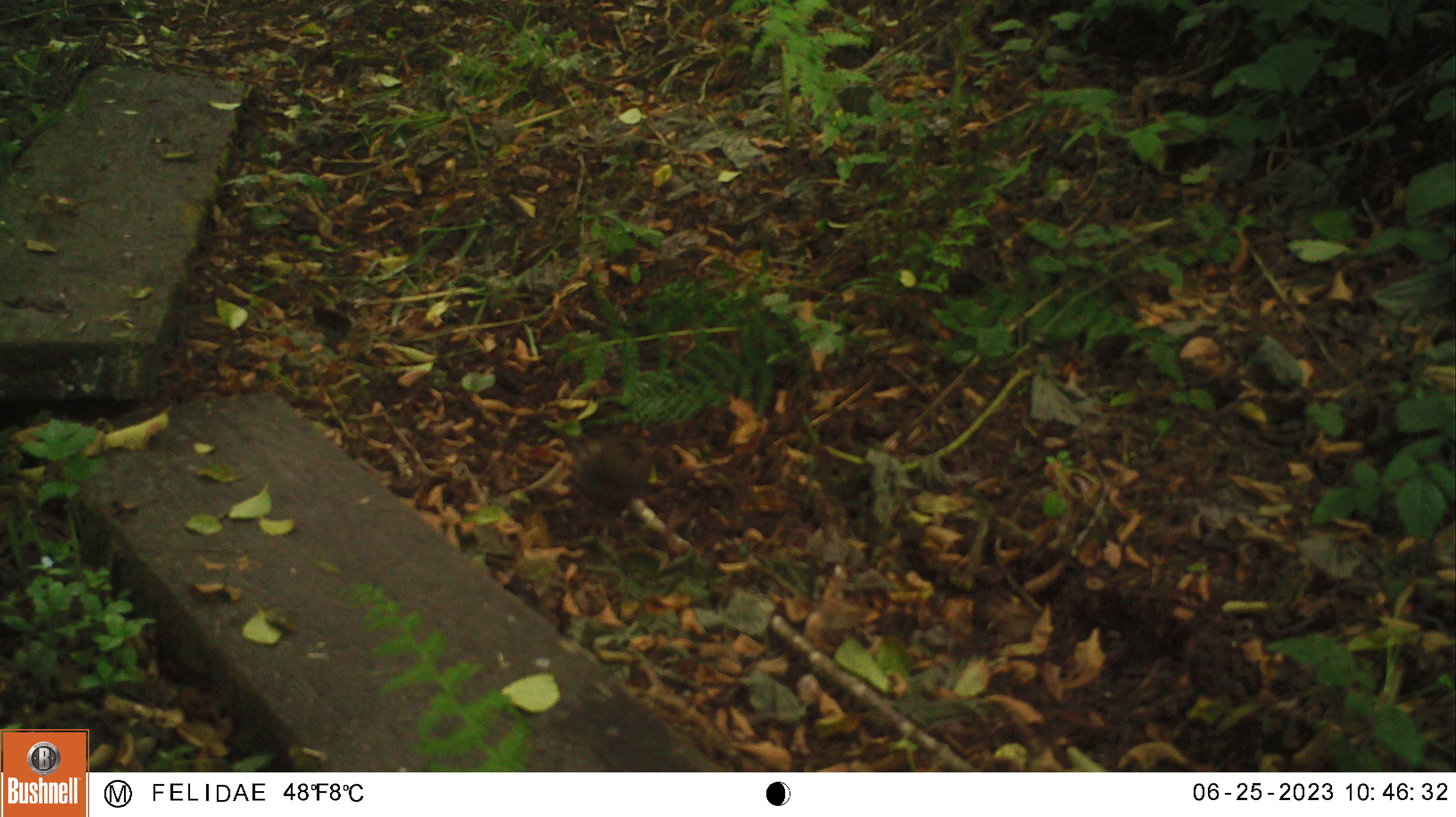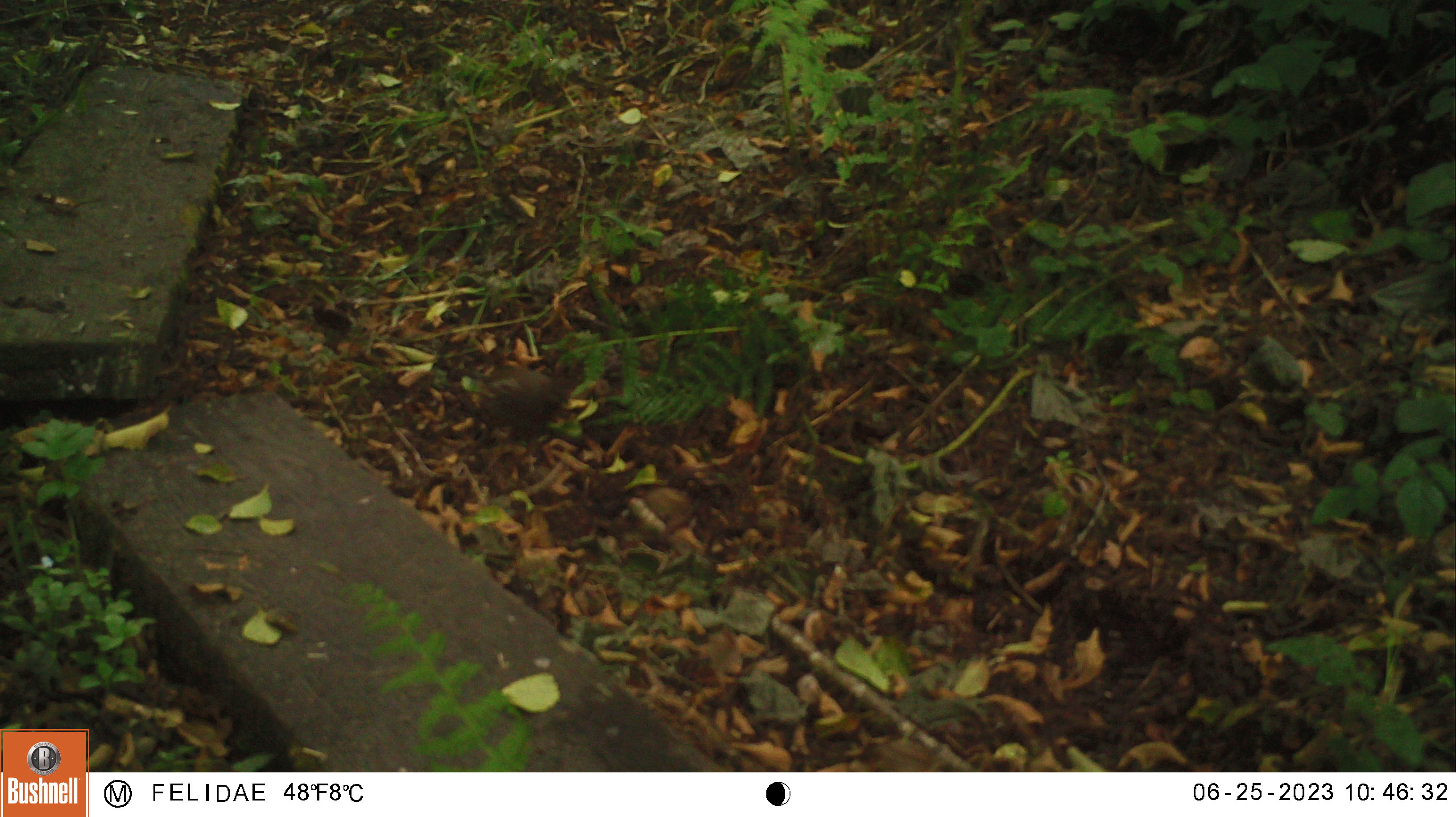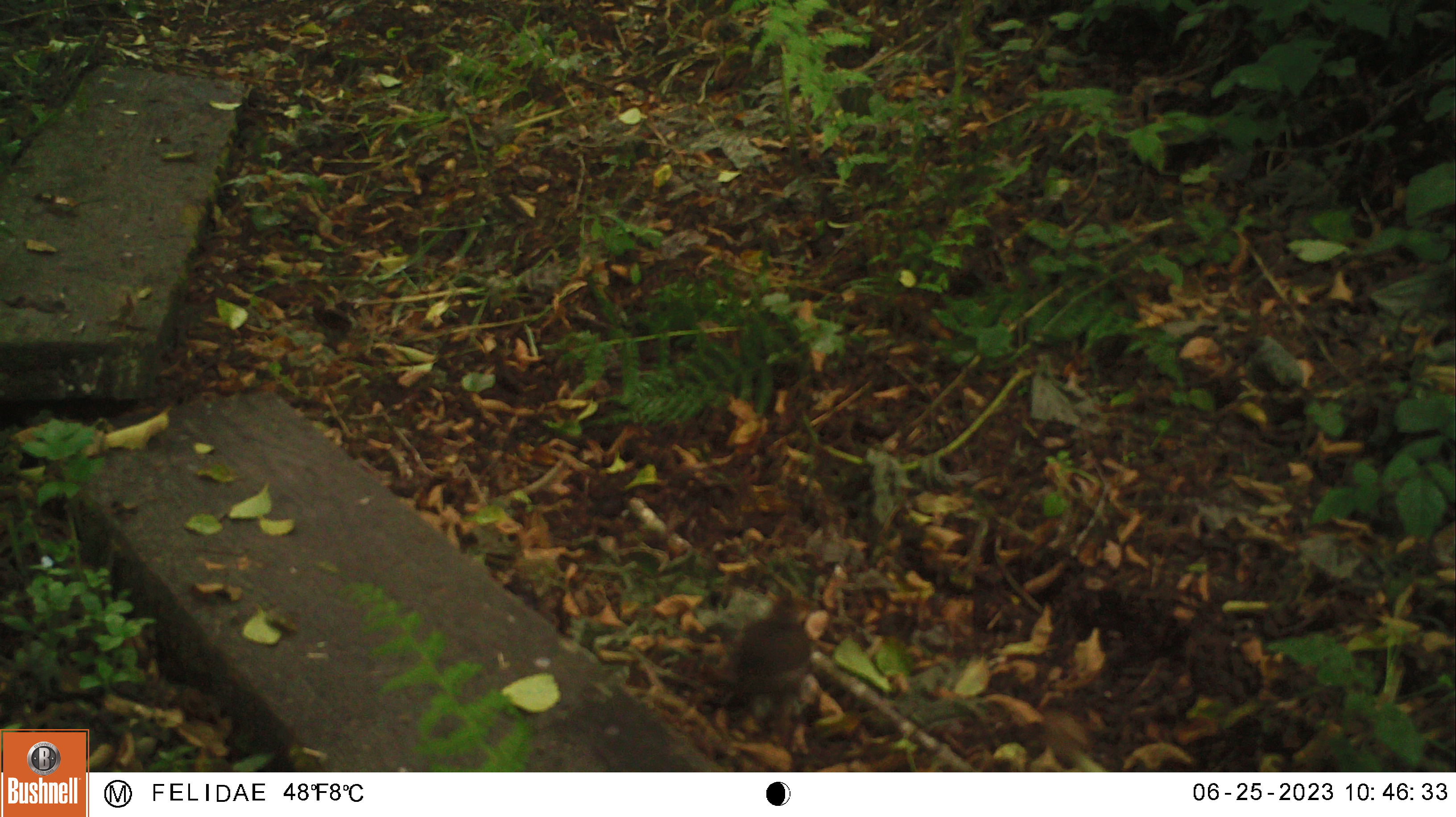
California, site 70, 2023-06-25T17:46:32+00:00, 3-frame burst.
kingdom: Animalia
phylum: Chordata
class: Aves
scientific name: Aves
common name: bird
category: unknown bird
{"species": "unknown bird (bird) (Aves)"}